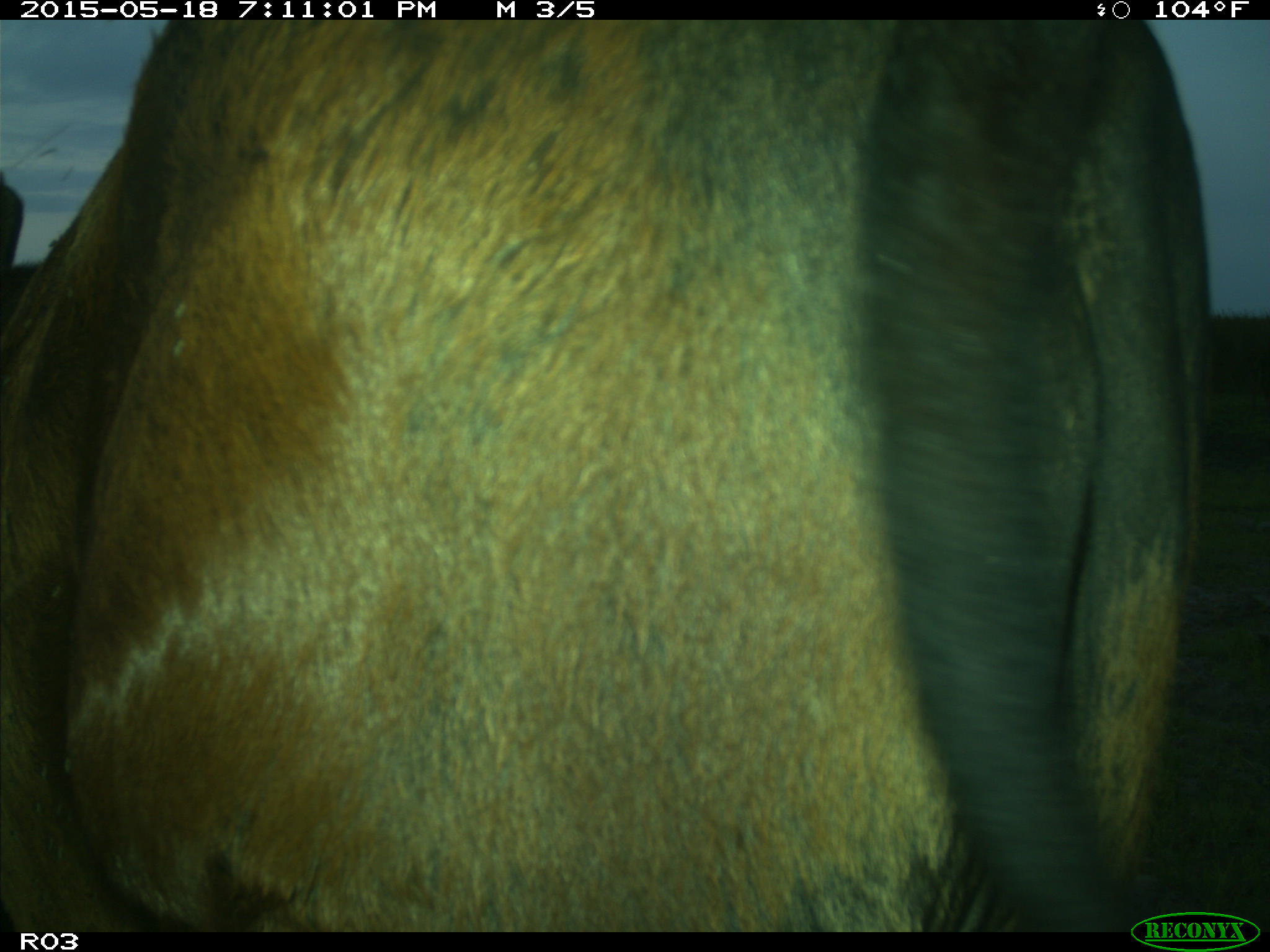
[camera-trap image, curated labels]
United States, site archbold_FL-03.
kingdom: Animalia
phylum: Chordata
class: Mammalia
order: Artiodactyla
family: Bovidae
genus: Bos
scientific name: Bos taurus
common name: domestic cow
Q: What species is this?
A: Bos taurus (domestic cow).